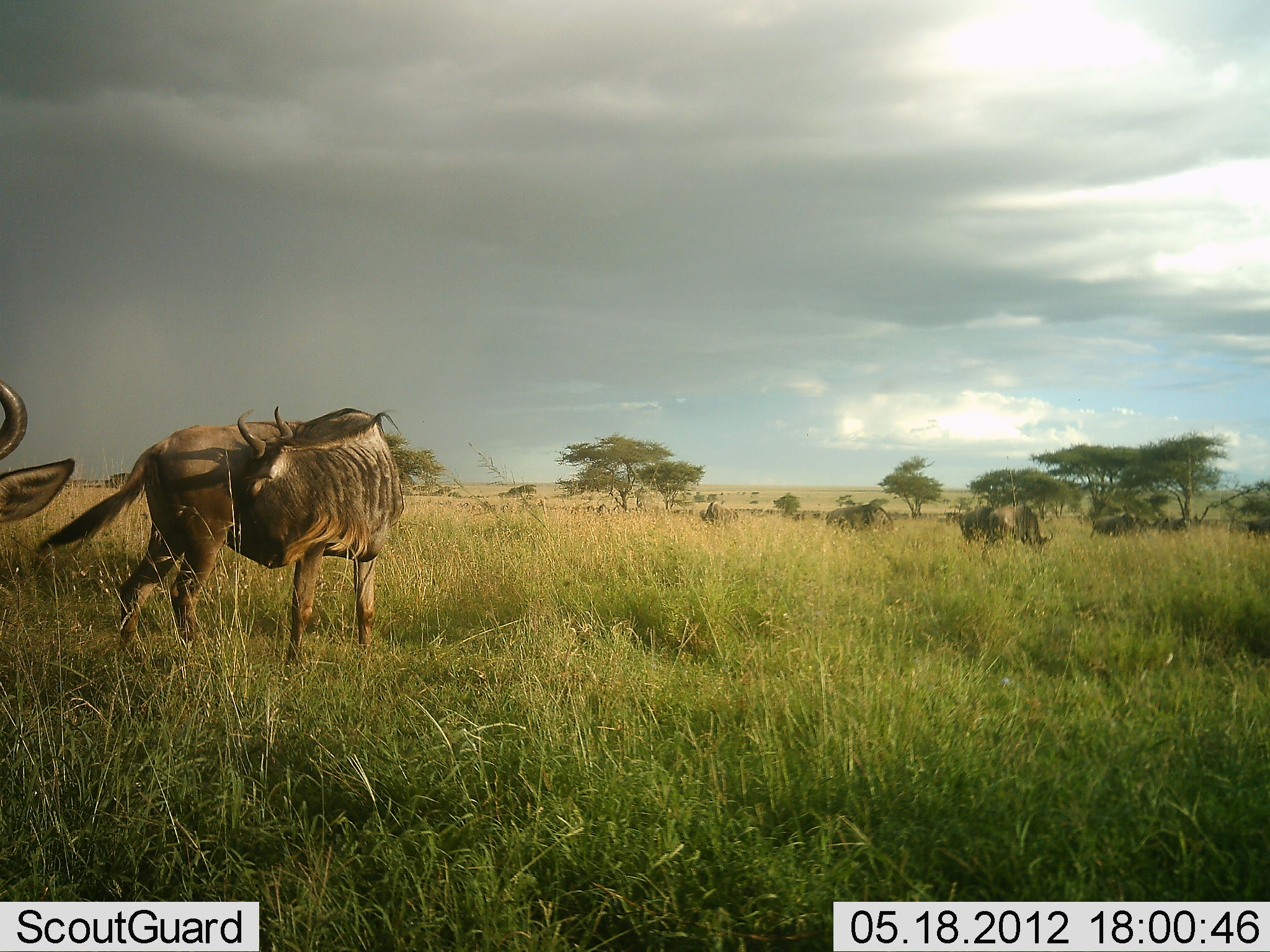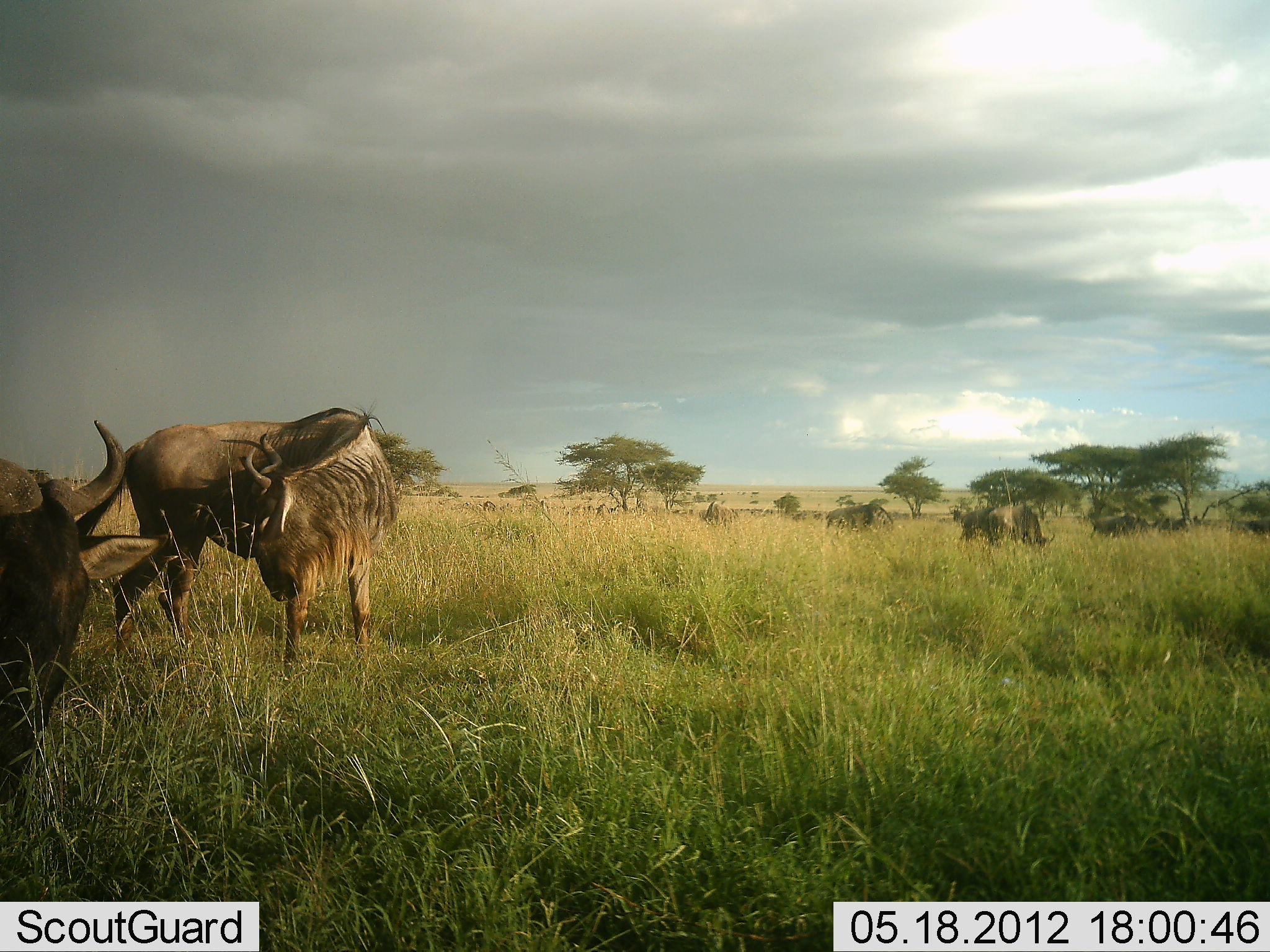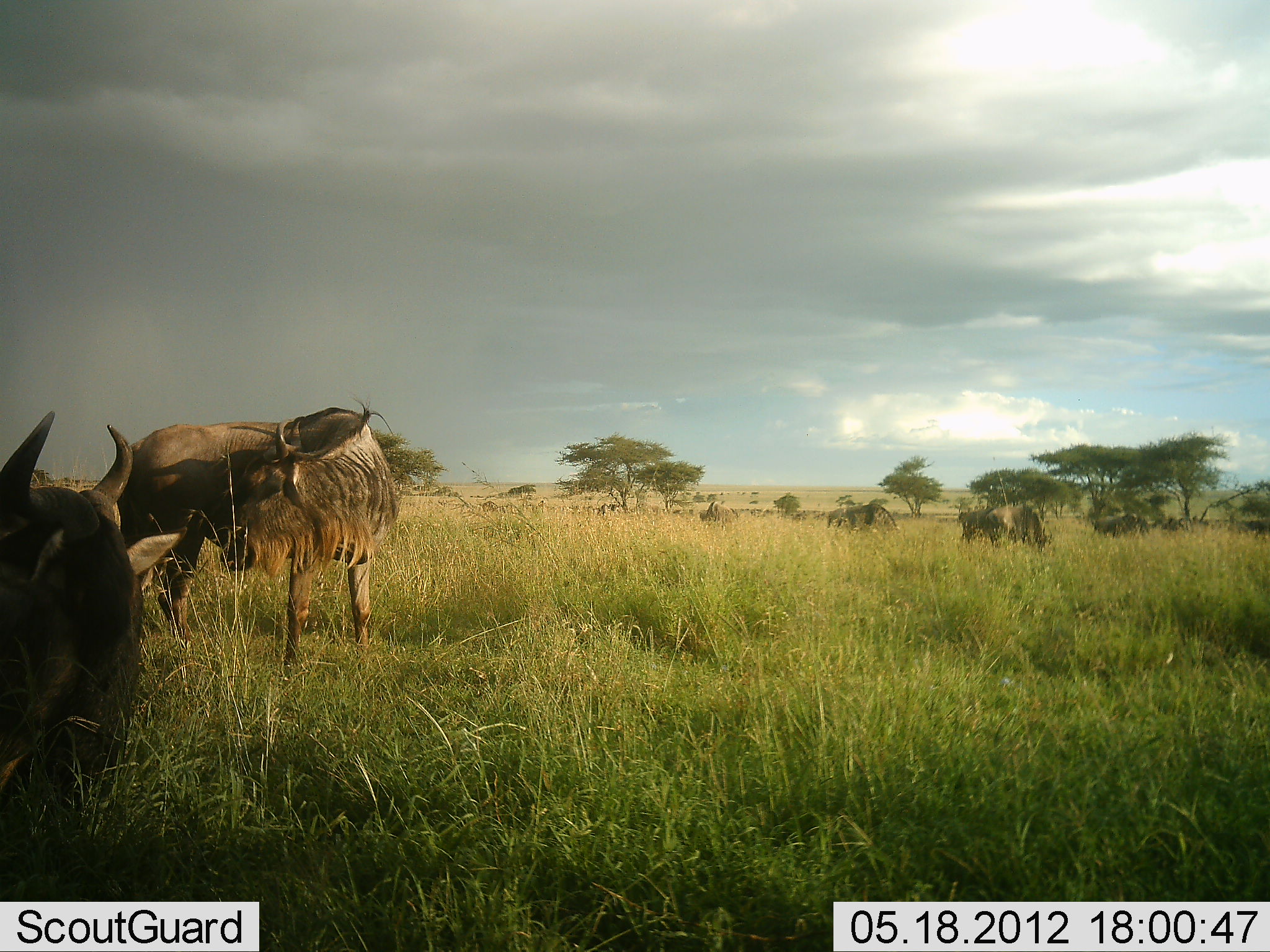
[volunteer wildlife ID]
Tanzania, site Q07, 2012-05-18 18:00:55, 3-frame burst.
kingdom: Animalia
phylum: Chordata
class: Mammalia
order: Artiodactyla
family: Bovidae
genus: Connochaetes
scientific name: Connochaetes taurinus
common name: blue wildebeest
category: wildebeest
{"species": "wildebeest (blue wildebeest) (Connochaetes taurinus)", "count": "11-50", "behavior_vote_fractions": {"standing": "90%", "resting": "10%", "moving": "40%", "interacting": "20%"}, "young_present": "10%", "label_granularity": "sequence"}